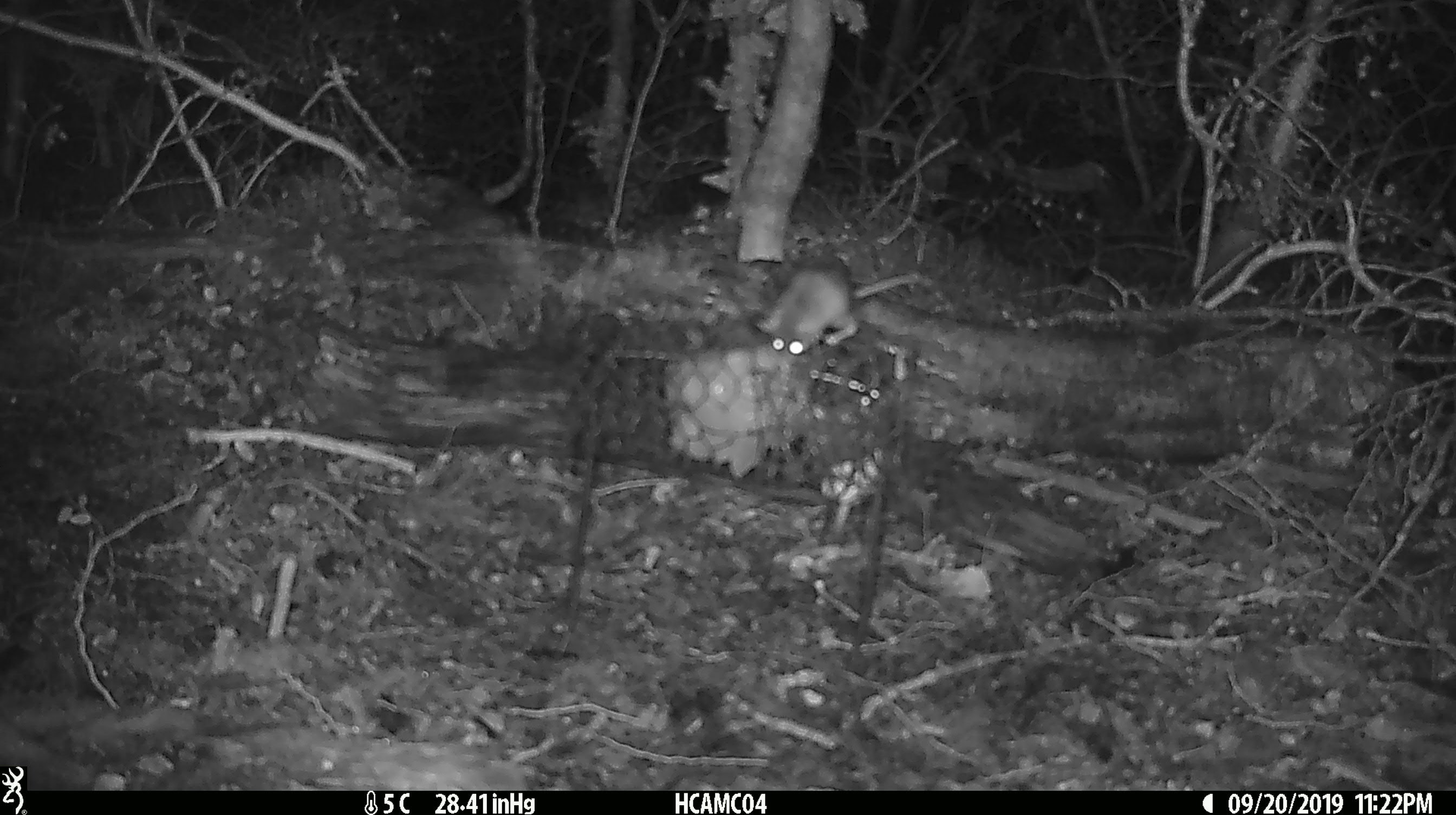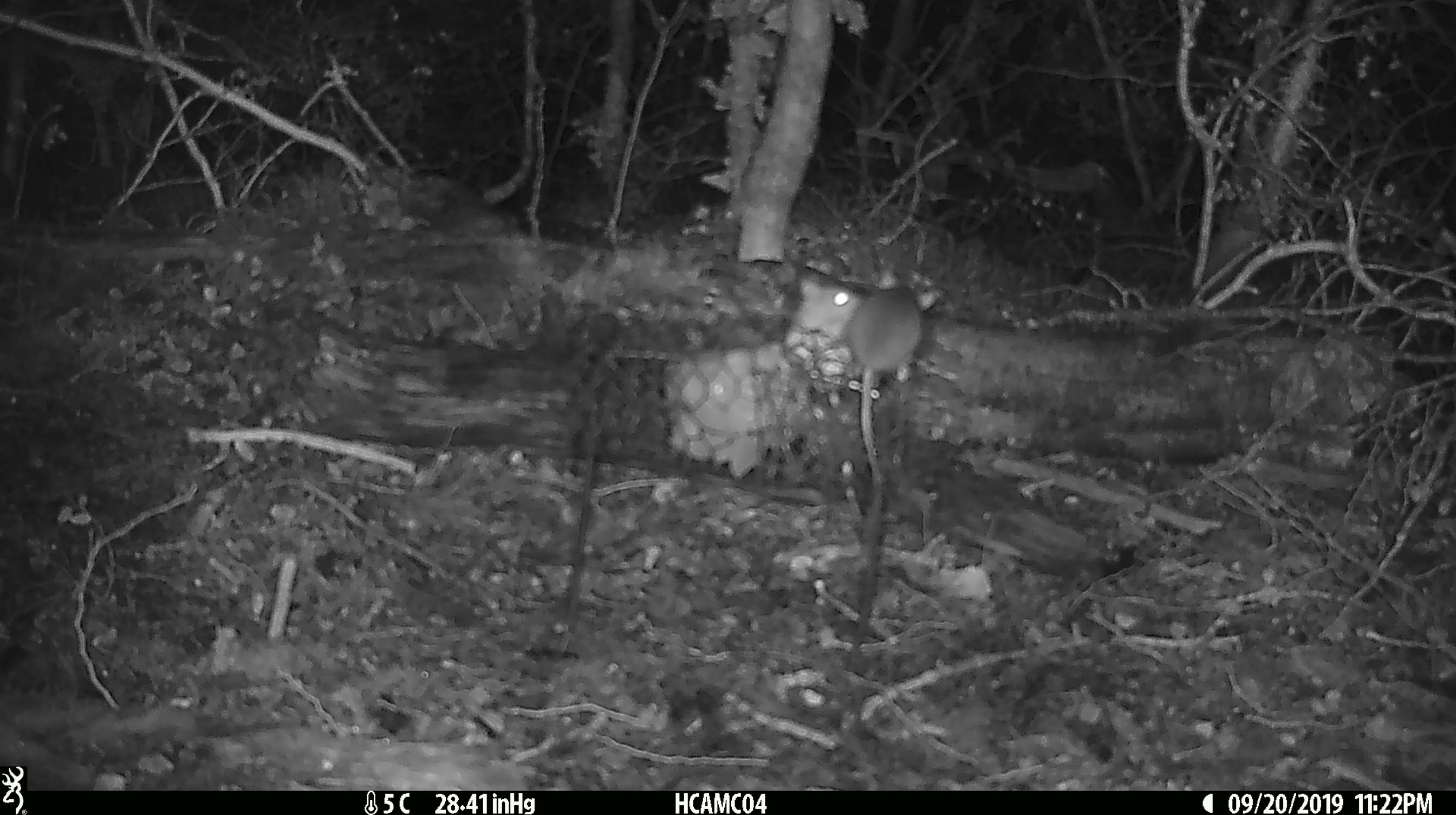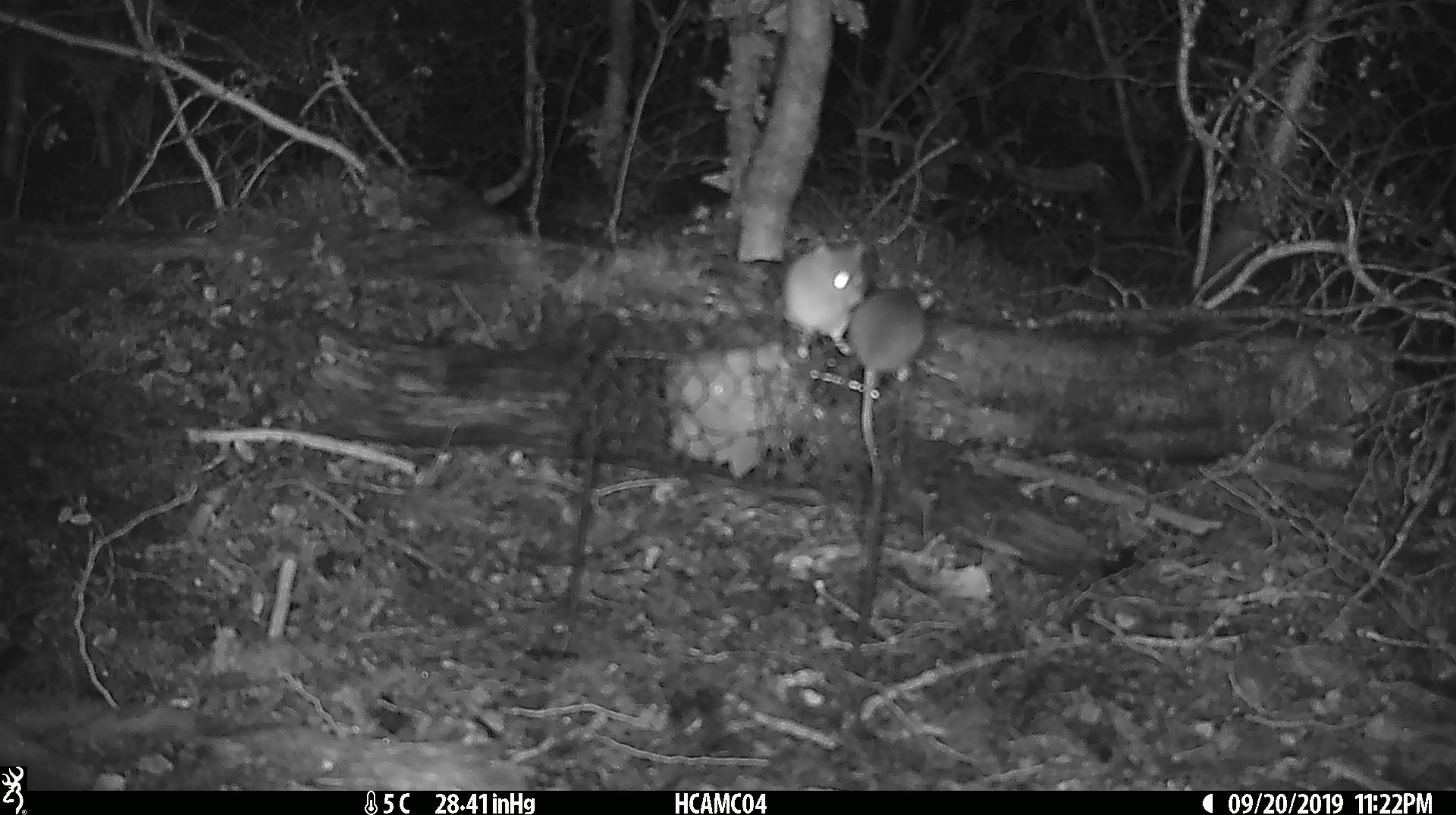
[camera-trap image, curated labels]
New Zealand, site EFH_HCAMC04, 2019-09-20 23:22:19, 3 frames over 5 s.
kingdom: Animalia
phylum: Chordata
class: Mammalia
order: Rodentia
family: Muridae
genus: Mus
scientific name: Mus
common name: mouse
Mouse (Mus).